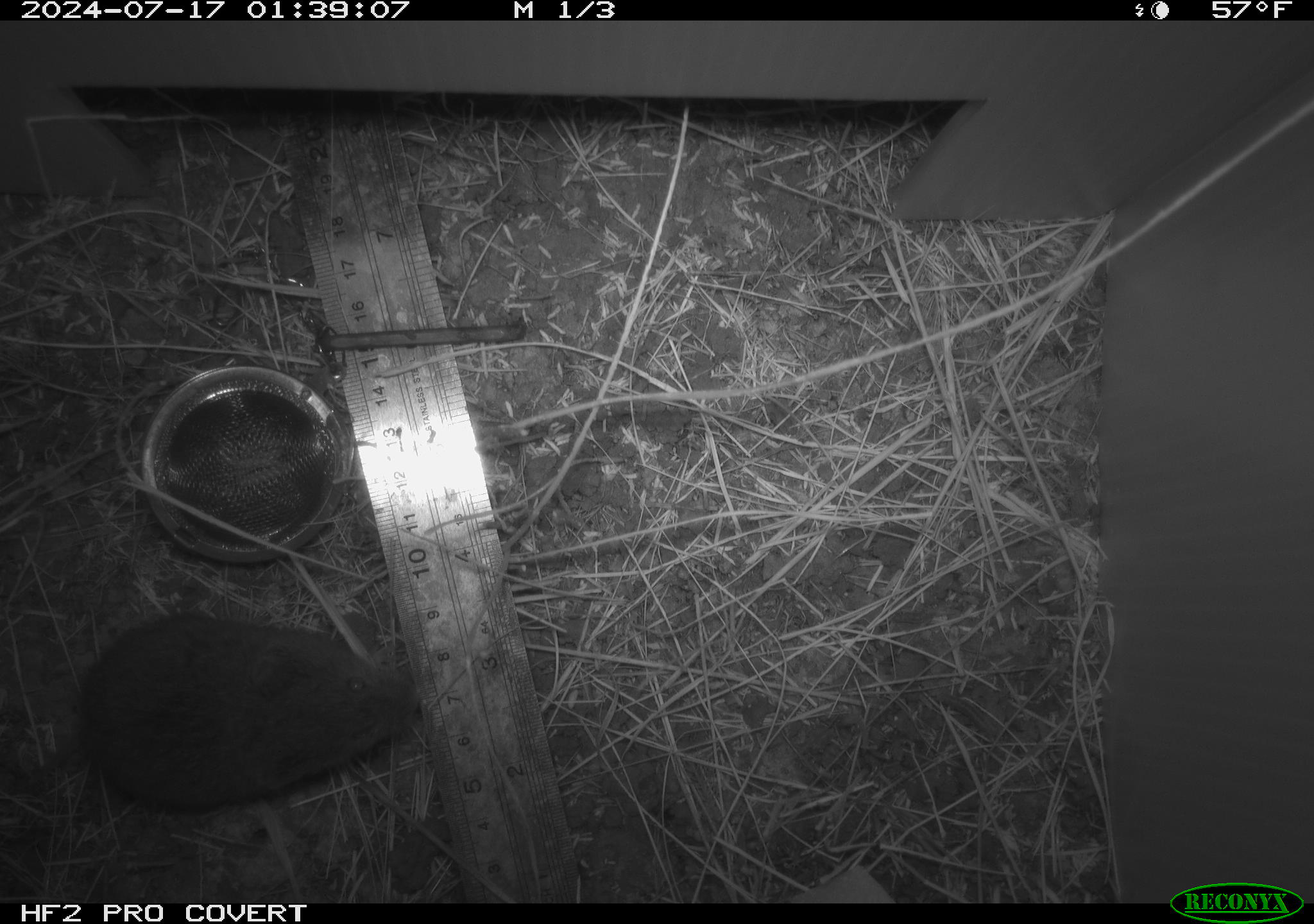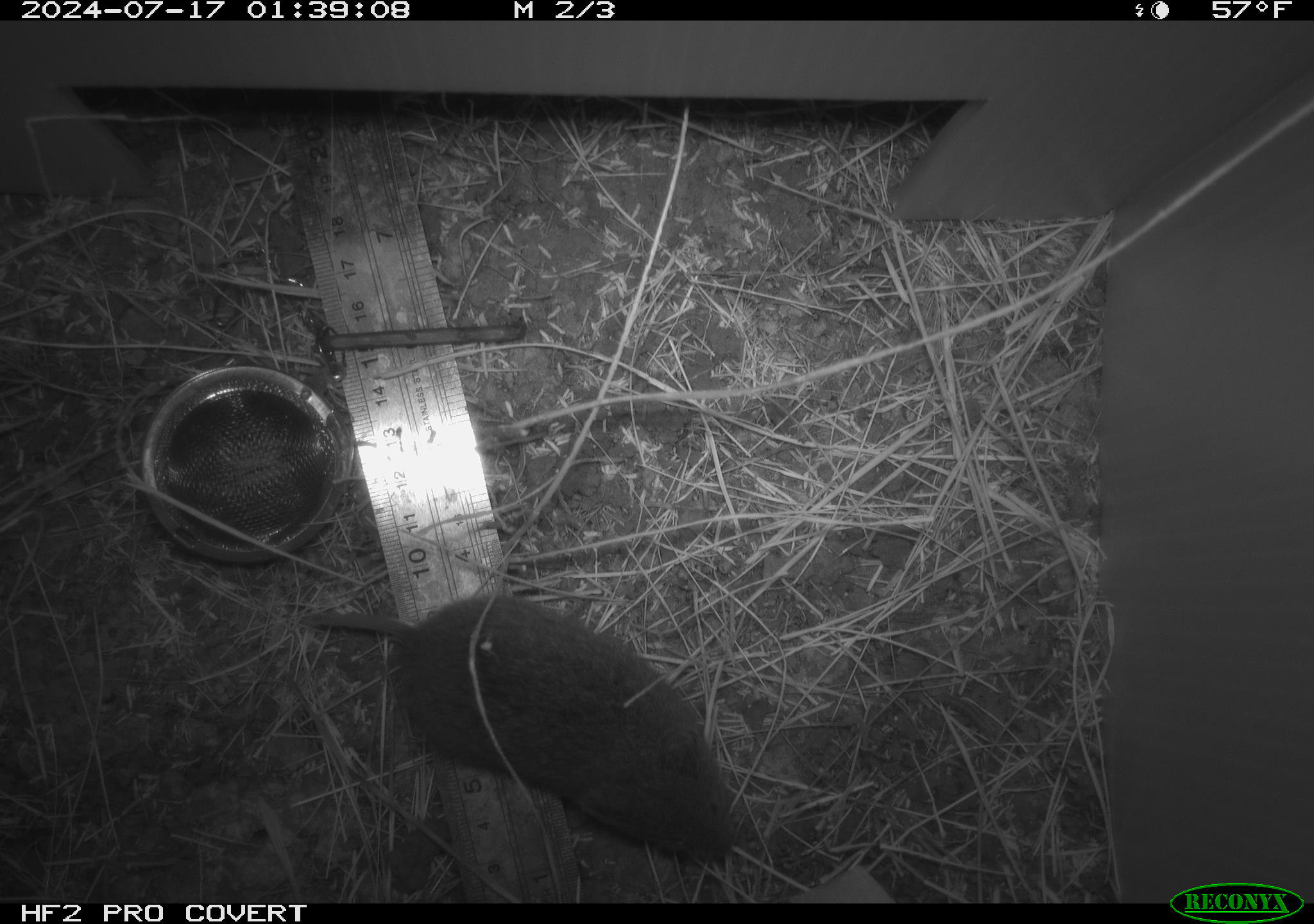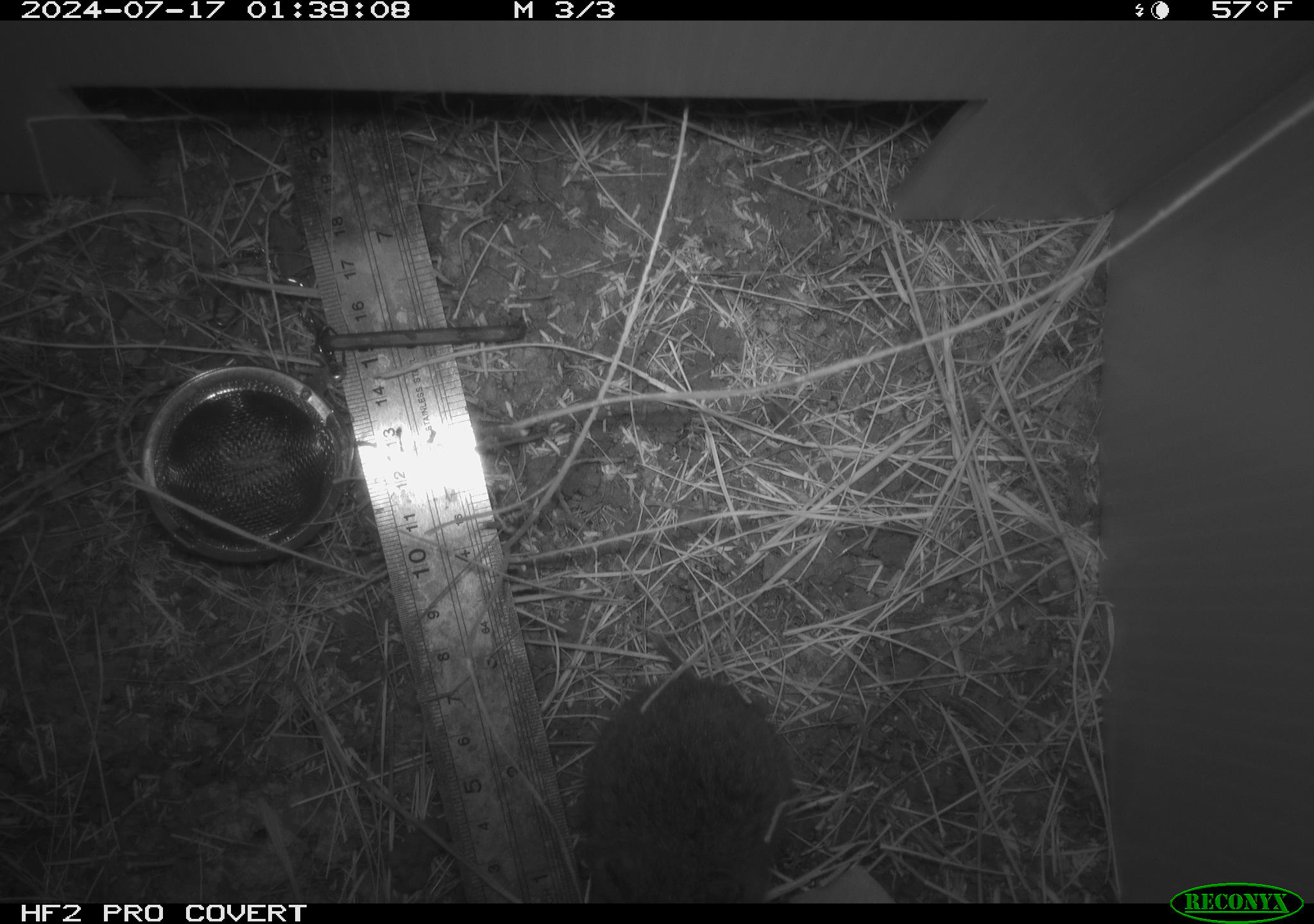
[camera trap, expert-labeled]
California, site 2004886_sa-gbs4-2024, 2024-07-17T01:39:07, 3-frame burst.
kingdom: Animalia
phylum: Chordata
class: Mammalia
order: Rodentia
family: Cricetidae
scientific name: Arvicolinae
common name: voles, lemmings, and muskrats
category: arvicolinae subfamily